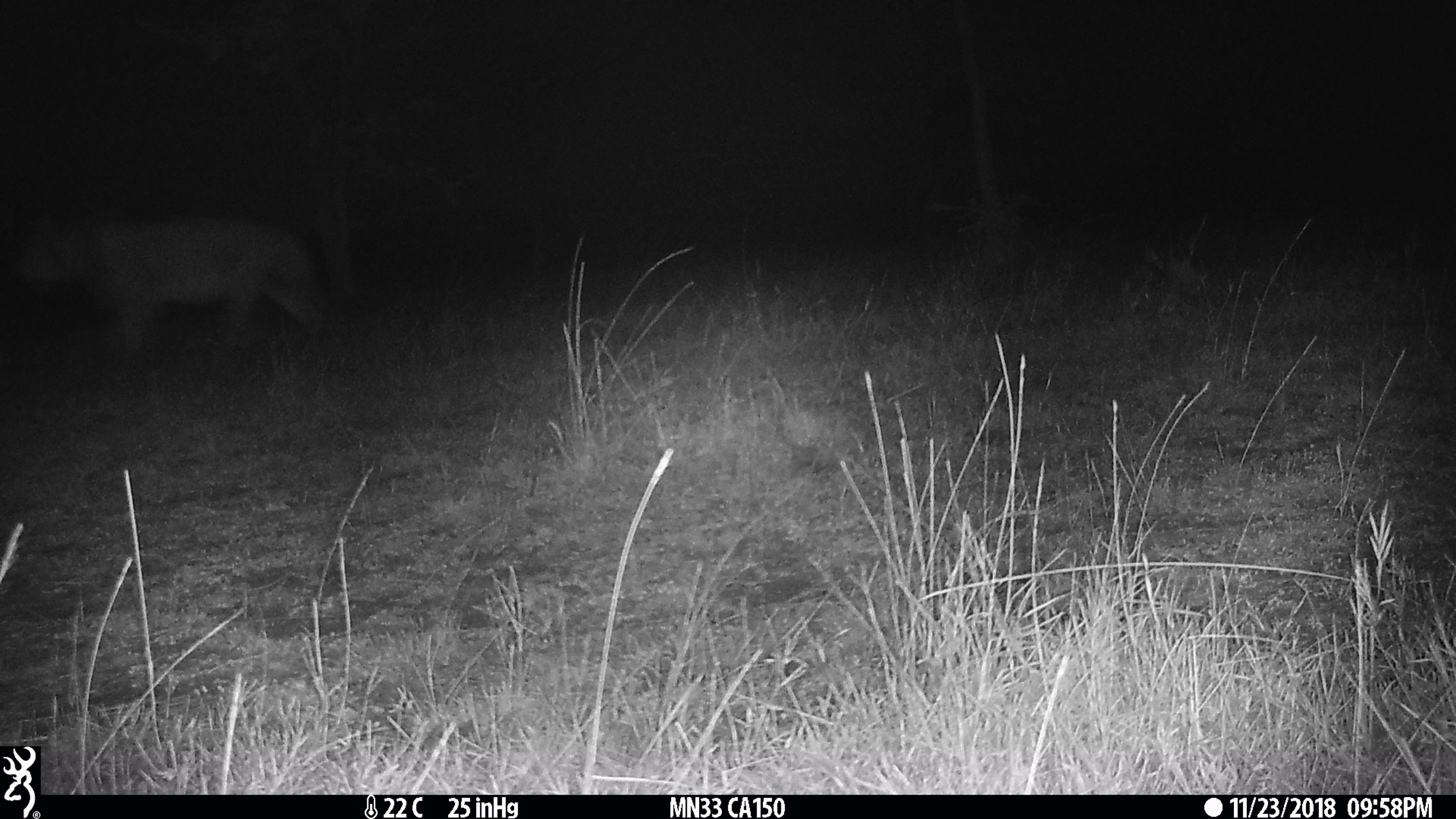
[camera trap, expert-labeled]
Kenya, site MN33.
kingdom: Animalia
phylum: Chordata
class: Mammalia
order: Carnivora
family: Felidae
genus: Panthera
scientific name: Panthera leo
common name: lion